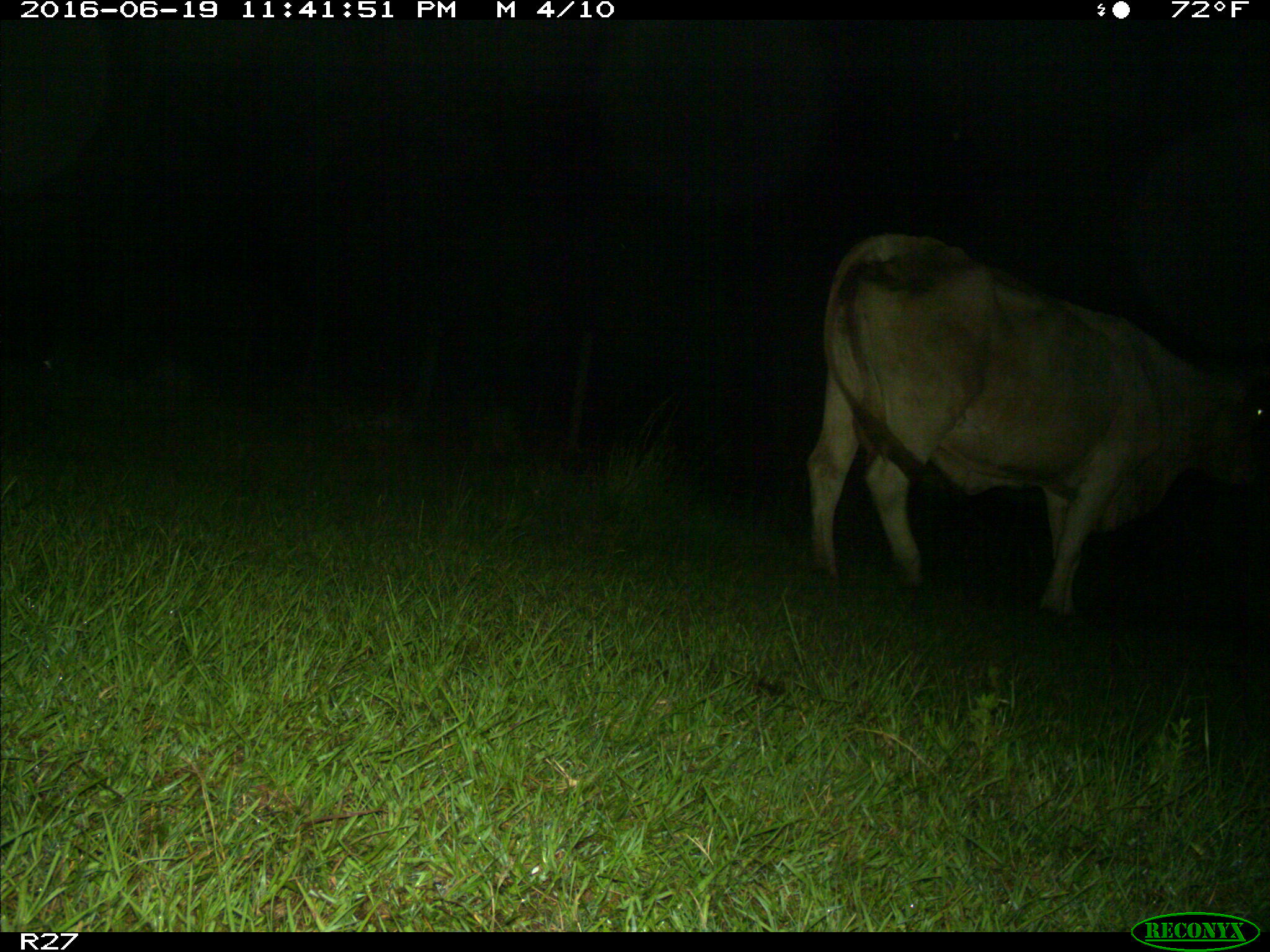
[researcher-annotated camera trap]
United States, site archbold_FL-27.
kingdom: Animalia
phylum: Chordata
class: Mammalia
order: Artiodactyla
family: Bovidae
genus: Bos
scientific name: Bos taurus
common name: domestic cow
Bos taurus (domestic cow).